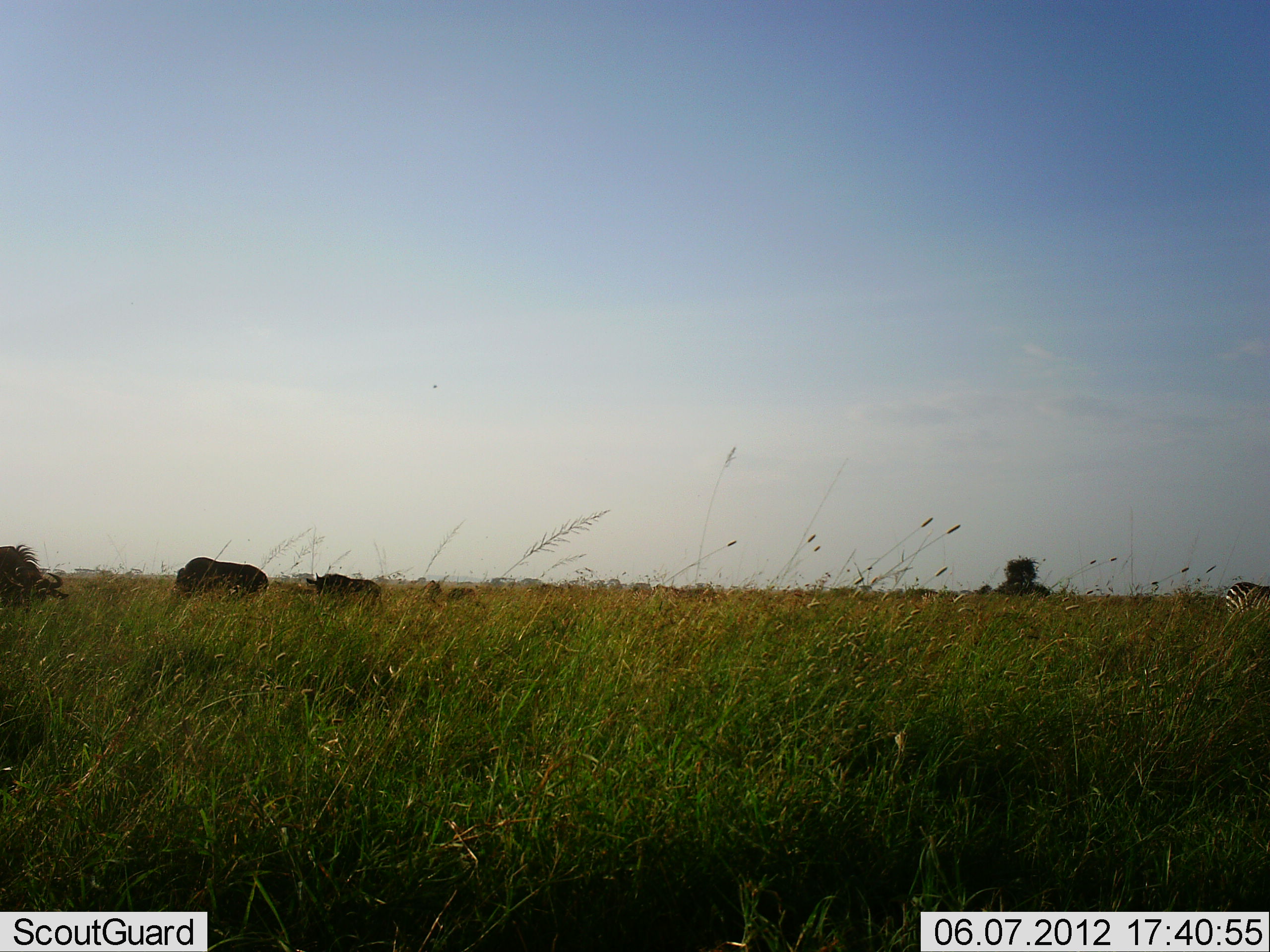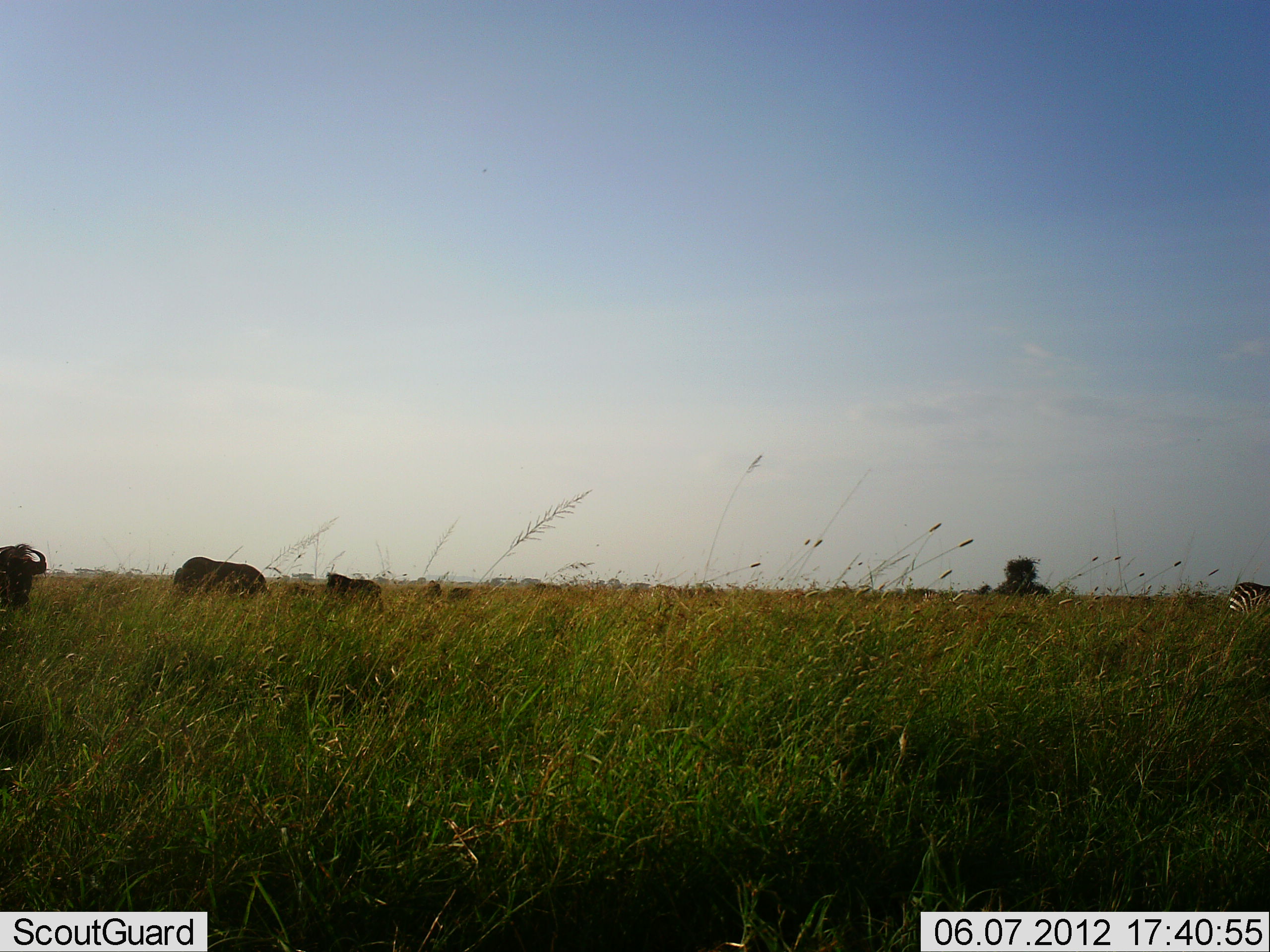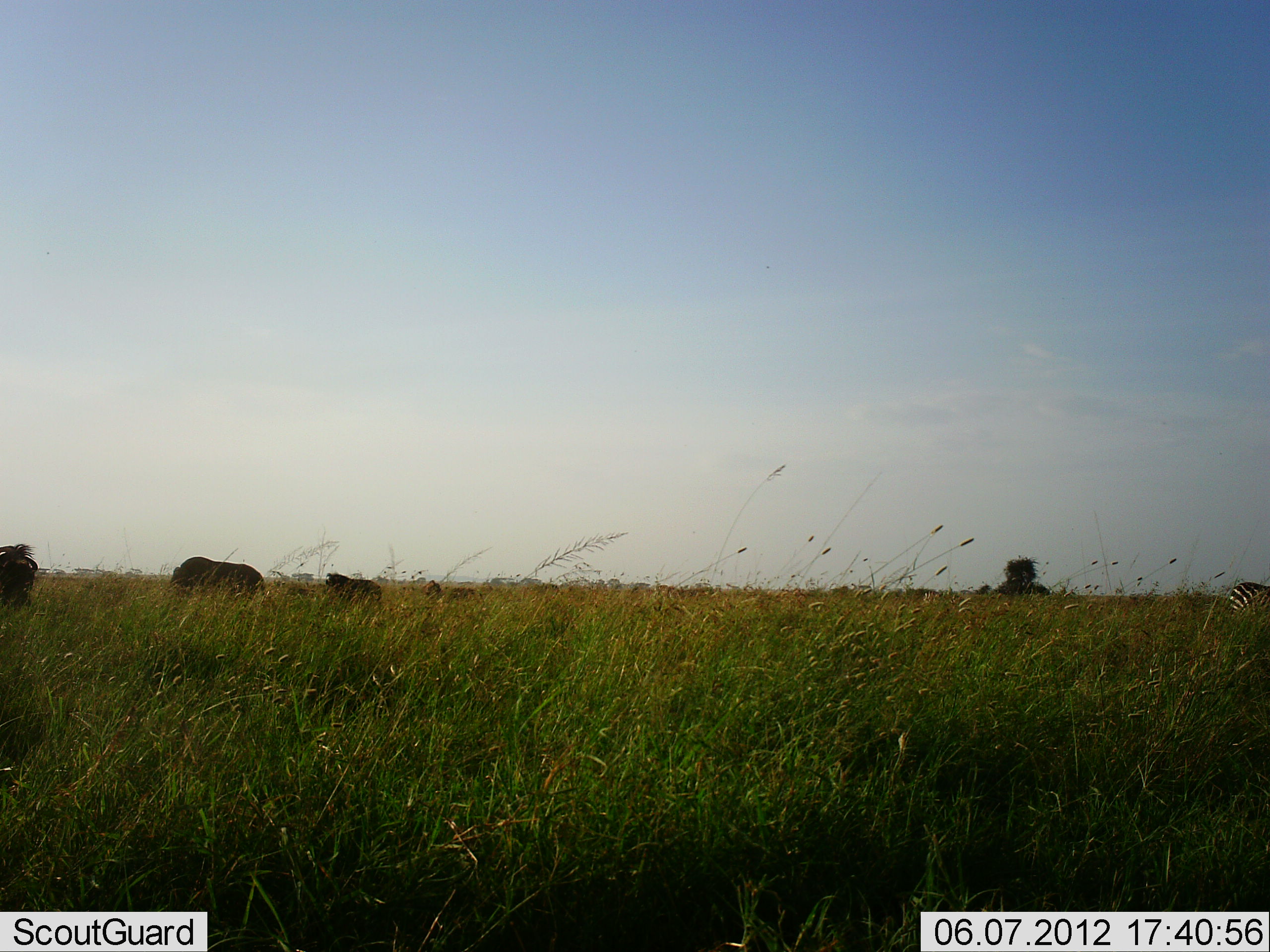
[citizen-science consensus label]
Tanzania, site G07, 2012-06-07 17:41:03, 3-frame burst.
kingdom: Animalia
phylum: Chordata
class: Mammalia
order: Artiodactyla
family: Bovidae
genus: Connochaetes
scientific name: Connochaetes taurinus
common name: blue wildebeest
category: wildebeest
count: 3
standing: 64%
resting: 0%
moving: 0%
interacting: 9%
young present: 9%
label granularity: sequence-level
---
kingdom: Animalia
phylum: Chordata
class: Mammalia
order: Perissodactyla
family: Equidae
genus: Equus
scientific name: Equus quagga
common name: plains zebra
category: zebra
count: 1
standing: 85%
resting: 0%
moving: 8%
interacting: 0%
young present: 0%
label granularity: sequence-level